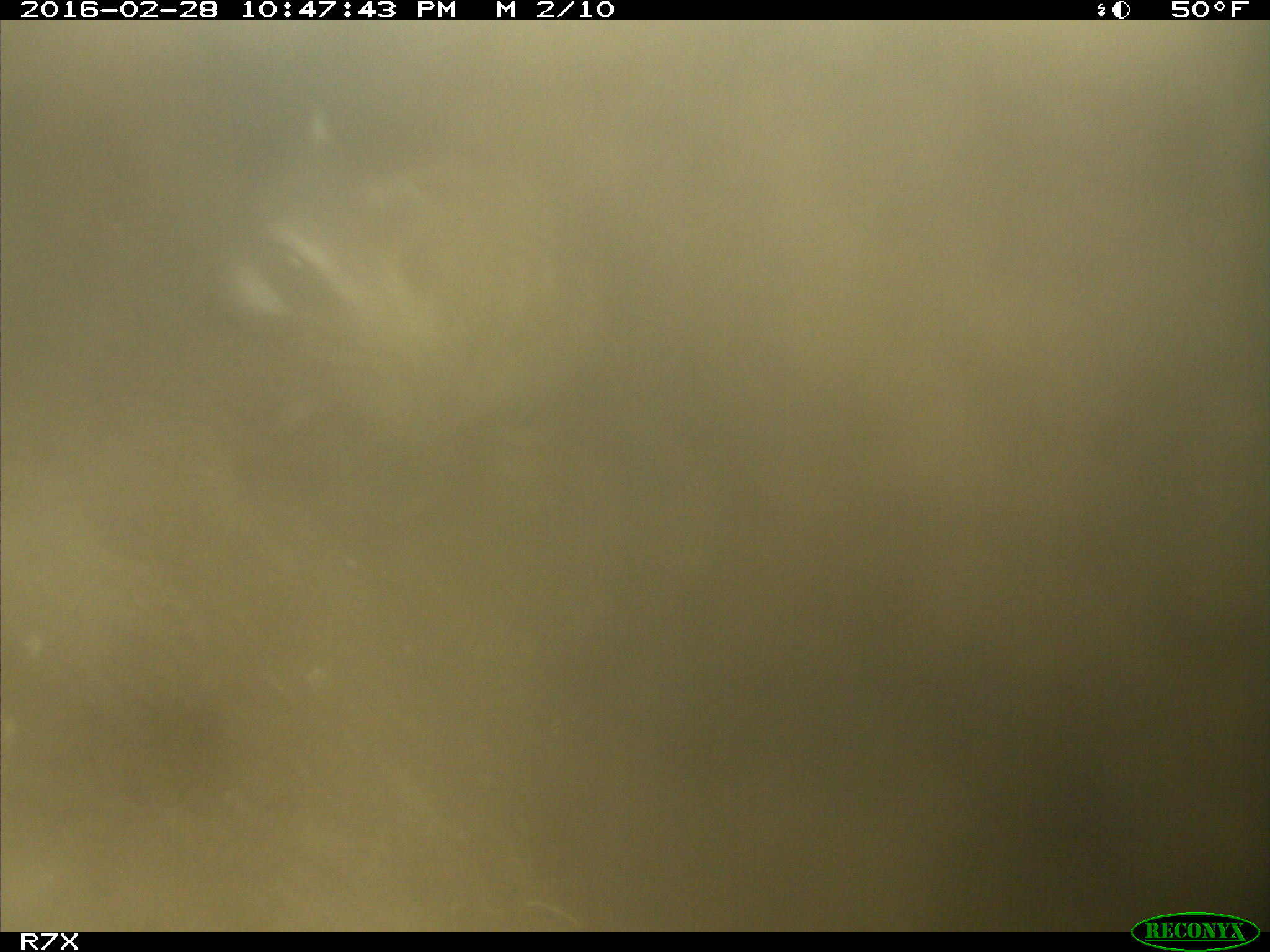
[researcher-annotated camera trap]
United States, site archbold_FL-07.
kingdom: Animalia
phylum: Chordata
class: Mammalia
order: Carnivora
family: Procyonidae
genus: Procyon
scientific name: Procyon lotor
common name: common raccoon